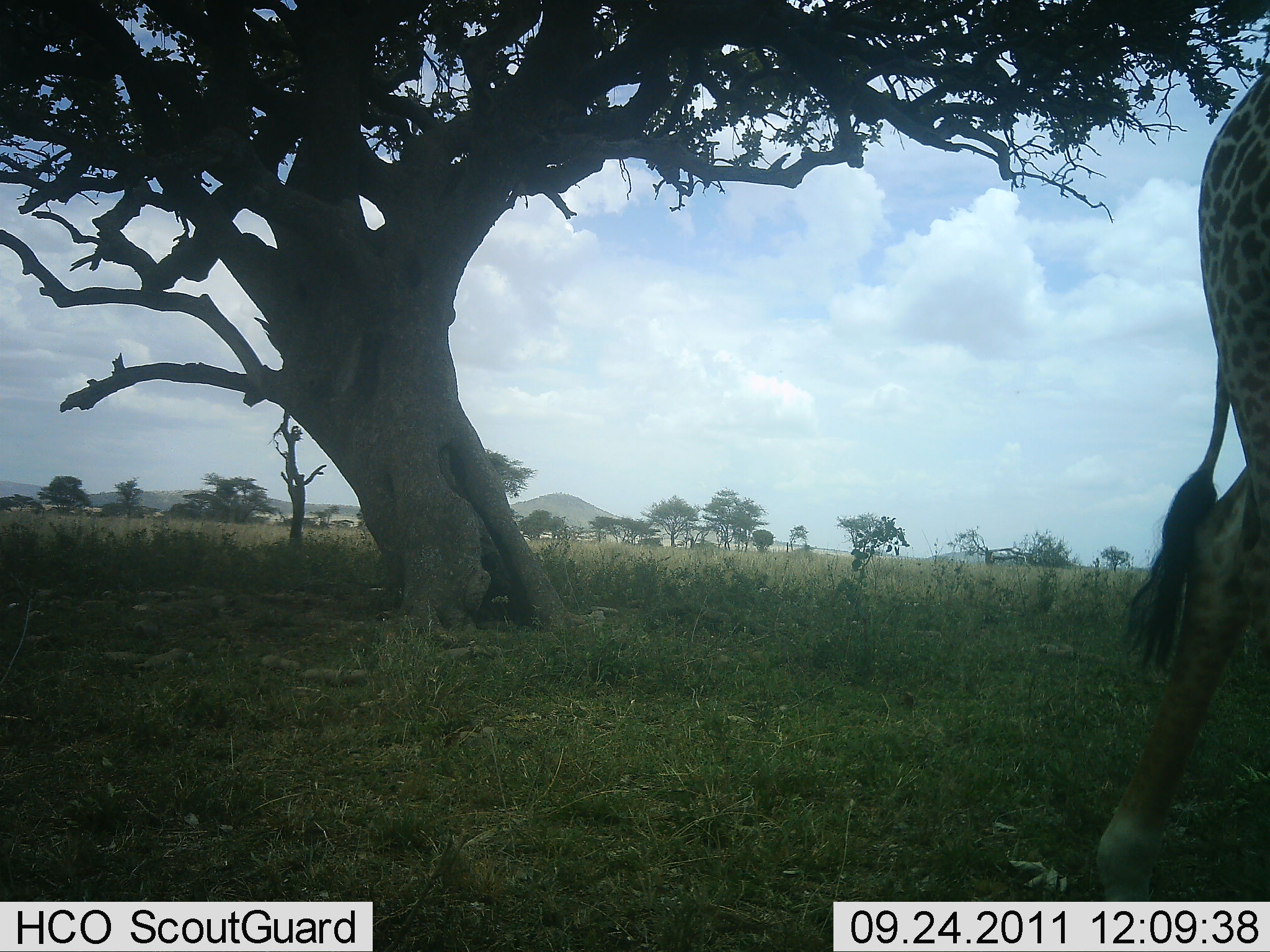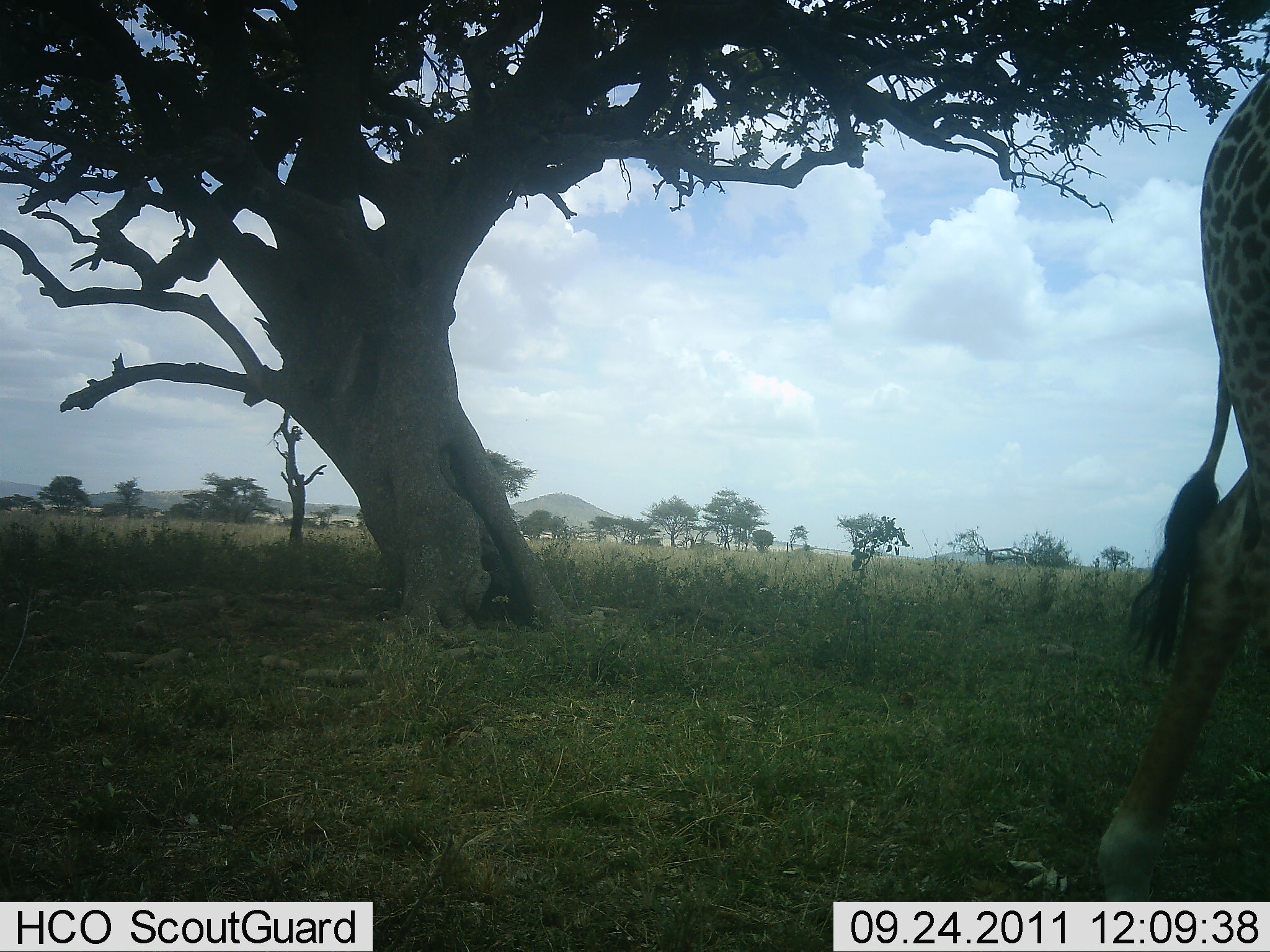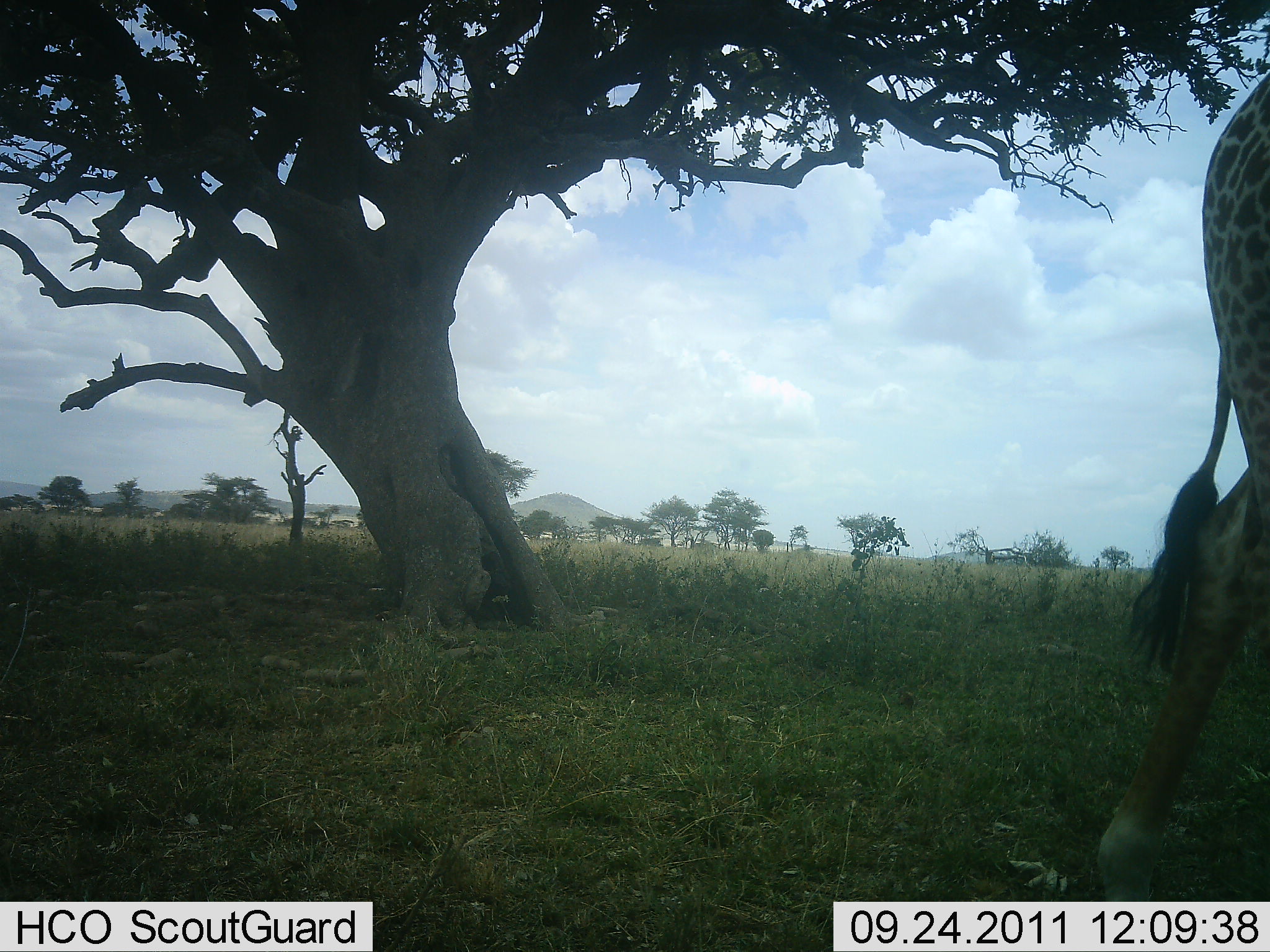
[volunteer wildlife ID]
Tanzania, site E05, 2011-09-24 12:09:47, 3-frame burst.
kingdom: Animalia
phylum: Chordata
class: Mammalia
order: Artiodactyla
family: Giraffidae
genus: Giraffa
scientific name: Giraffa camelopardalis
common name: giraffe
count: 1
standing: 91%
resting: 0%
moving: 9%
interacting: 0%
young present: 0%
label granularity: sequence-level